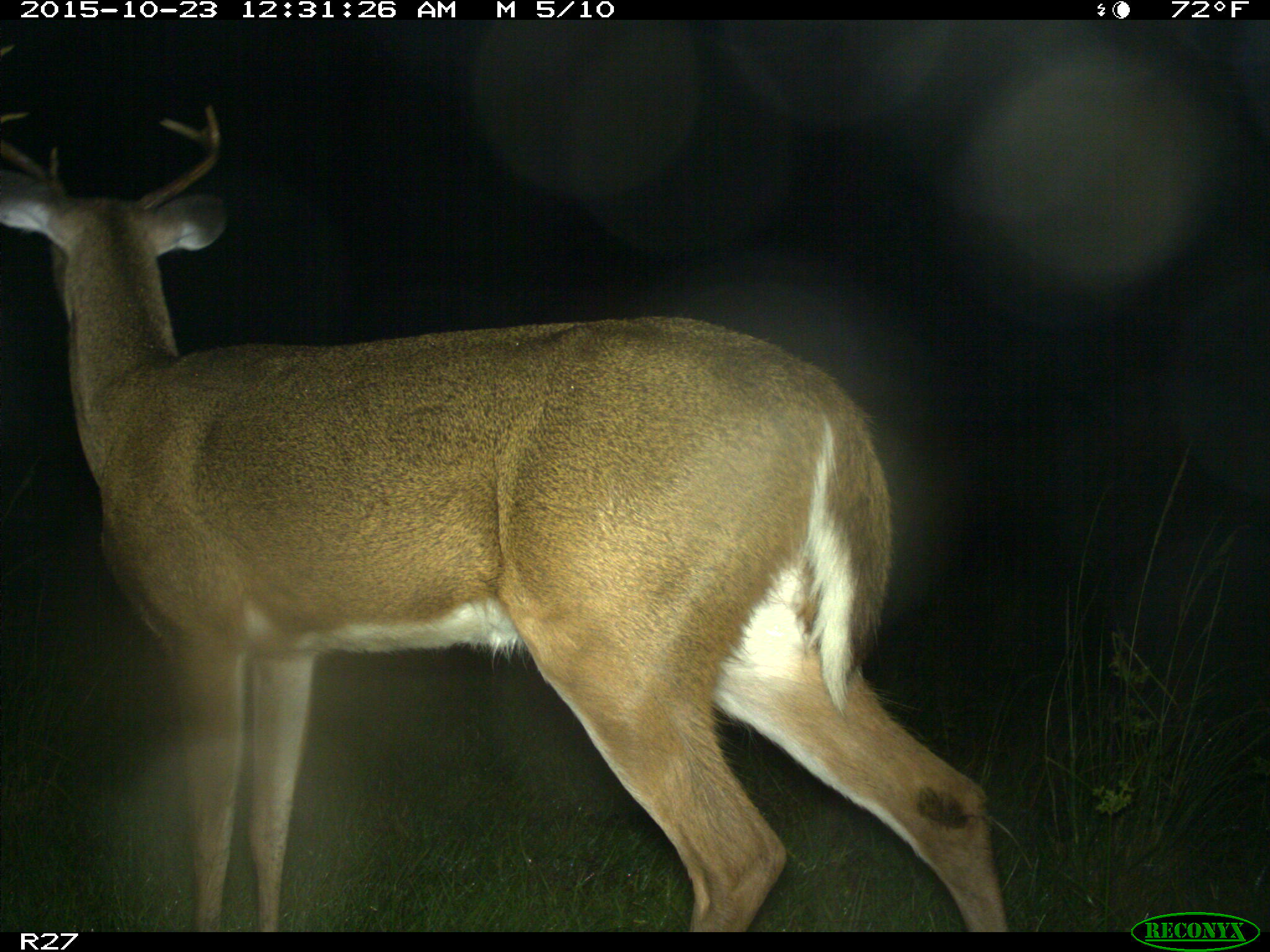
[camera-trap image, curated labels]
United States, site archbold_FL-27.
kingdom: Animalia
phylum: Chordata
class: Mammalia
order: Artiodactyla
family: Cervidae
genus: Odocoileus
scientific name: Odocoileus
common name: deer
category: unidentified deer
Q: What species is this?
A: Unidentified deer (deer) (Odocoileus).